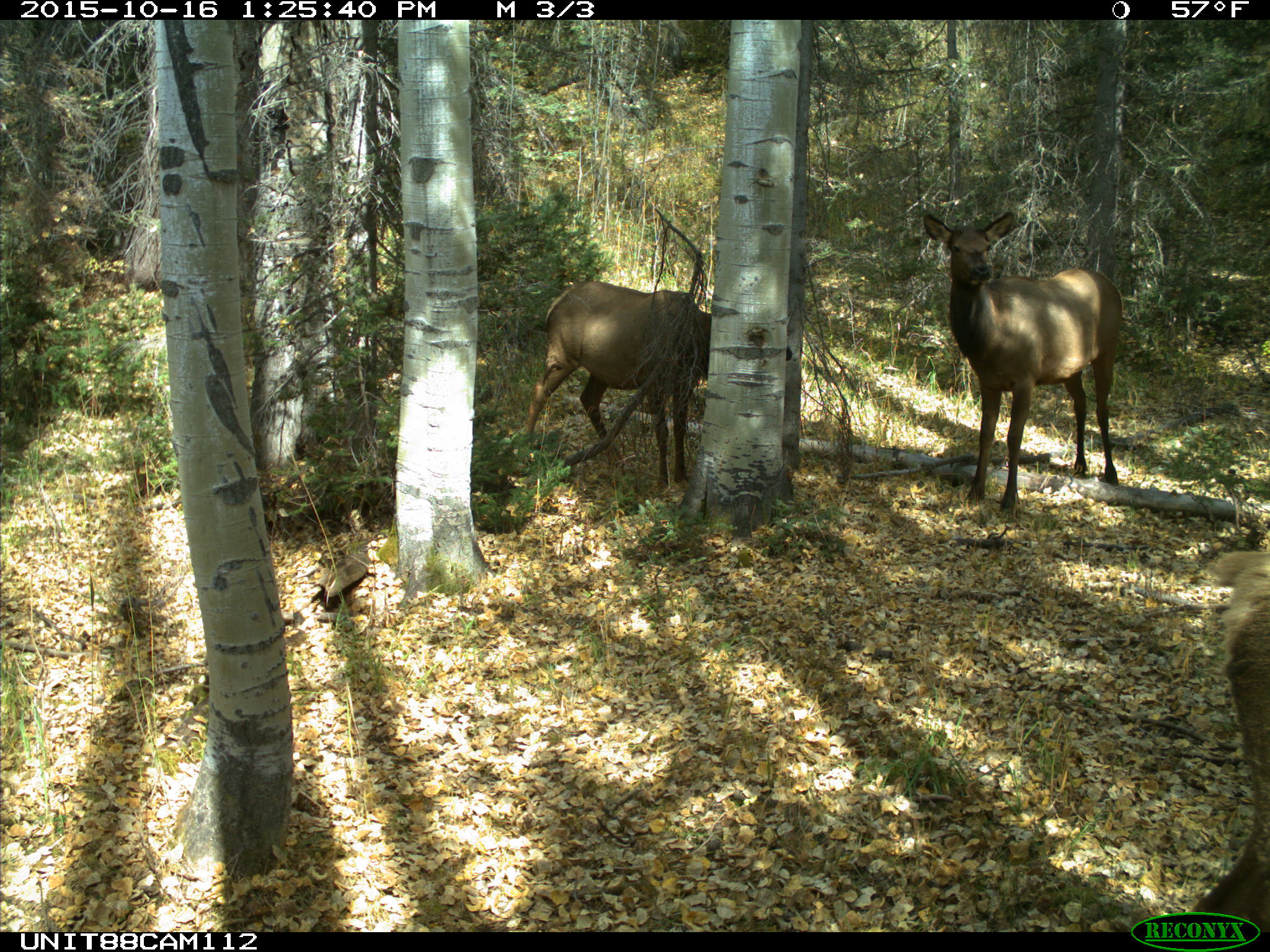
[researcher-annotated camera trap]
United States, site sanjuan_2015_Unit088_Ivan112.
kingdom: Animalia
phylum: Chordata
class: Mammalia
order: Artiodactyla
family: Cervidae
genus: Cervus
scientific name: Cervus elaphus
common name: red deer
Cervus elaphus (red deer).